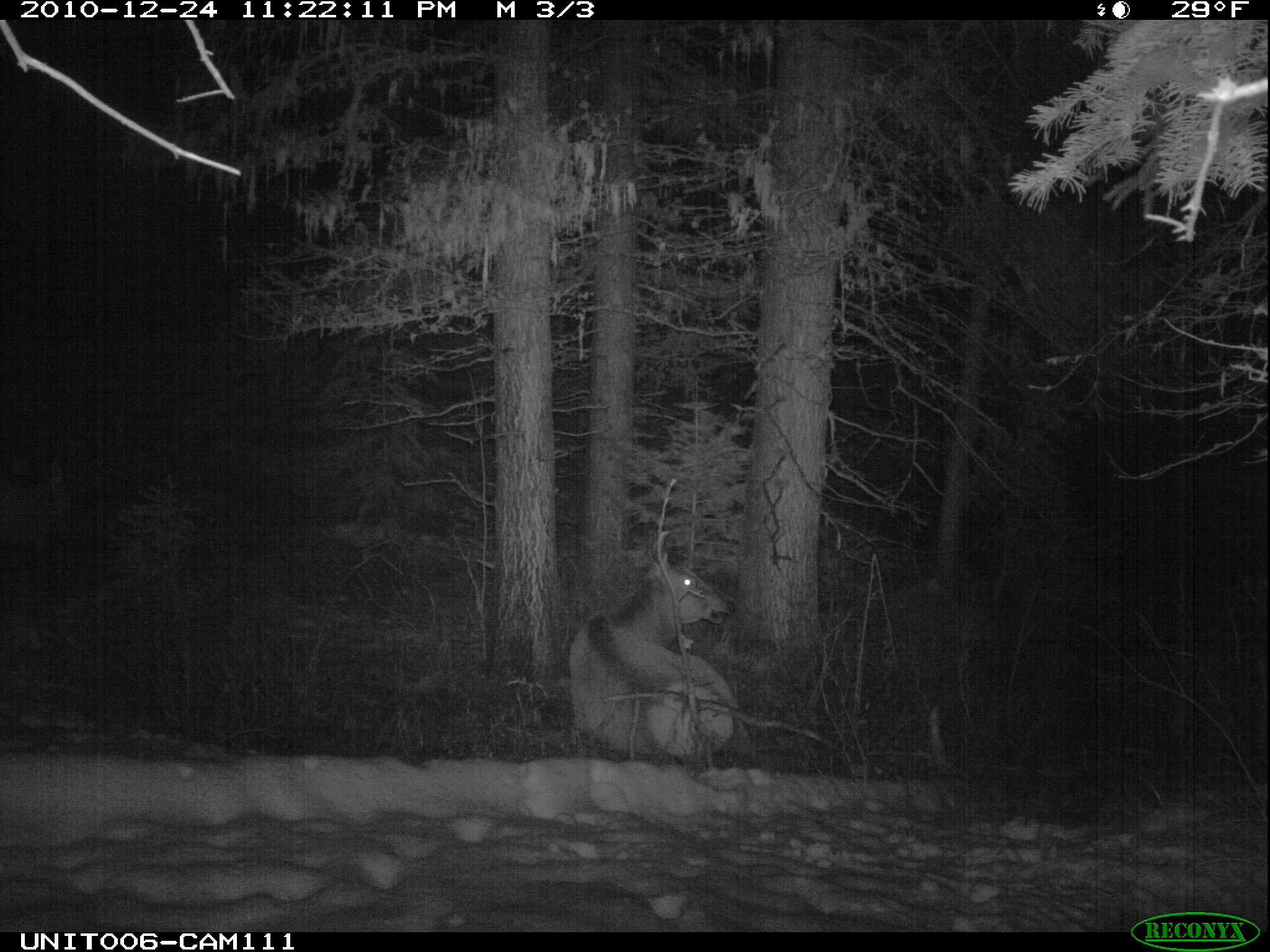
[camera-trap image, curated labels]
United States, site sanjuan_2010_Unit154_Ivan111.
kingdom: Animalia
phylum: Chordata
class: Mammalia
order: Artiodactyla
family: Cervidae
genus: Cervus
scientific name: Cervus elaphus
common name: red deer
Cervus elaphus (red deer).